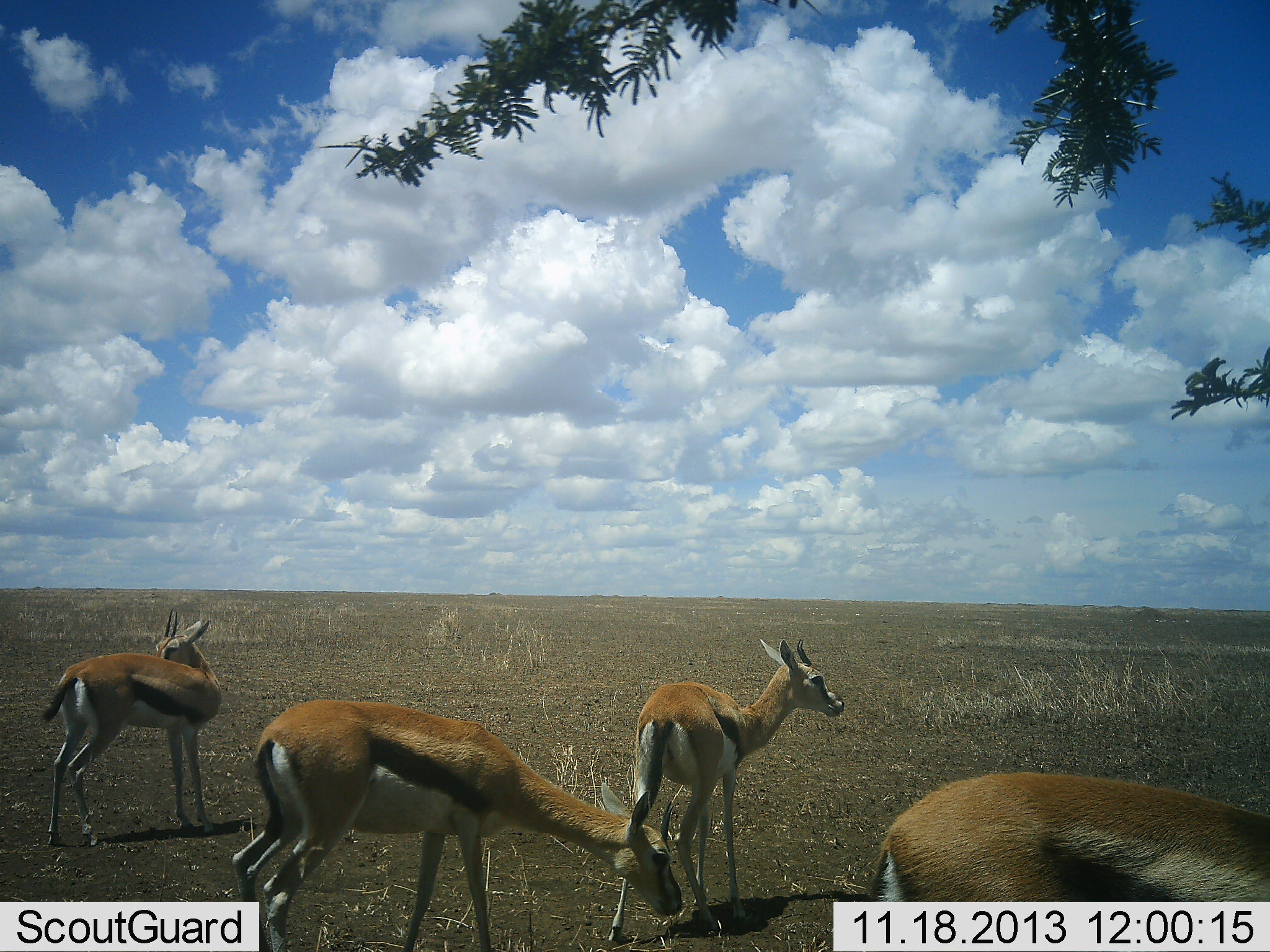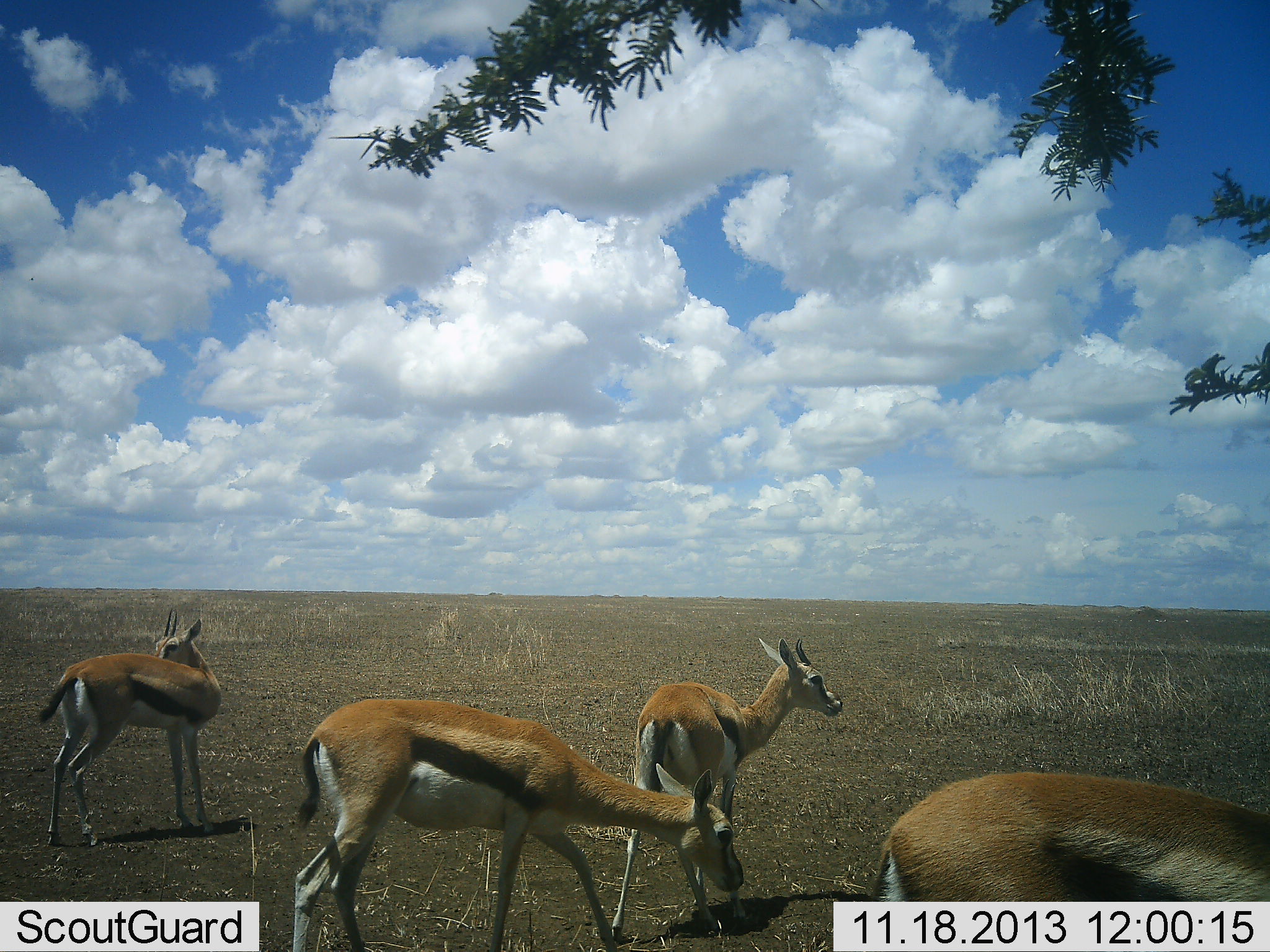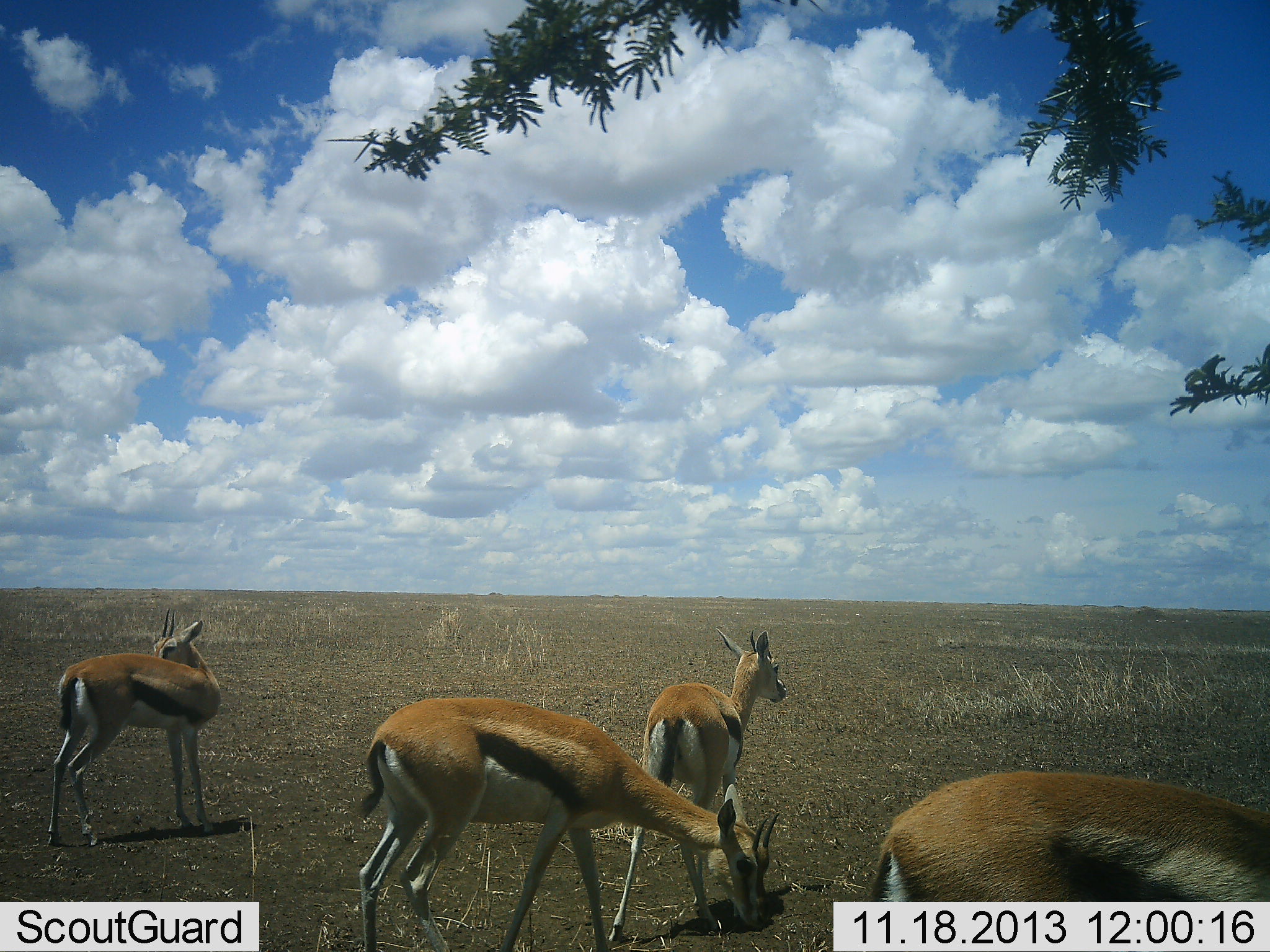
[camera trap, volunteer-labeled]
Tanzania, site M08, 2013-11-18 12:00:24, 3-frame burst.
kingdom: Animalia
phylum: Chordata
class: Mammalia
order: Artiodactyla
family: Bovidae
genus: Eudorcas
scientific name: Eudorcas thomsonii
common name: thomson's gazelle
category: gazellethomsons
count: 4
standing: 91%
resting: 0%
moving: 41%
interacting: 0%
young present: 0%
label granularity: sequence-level